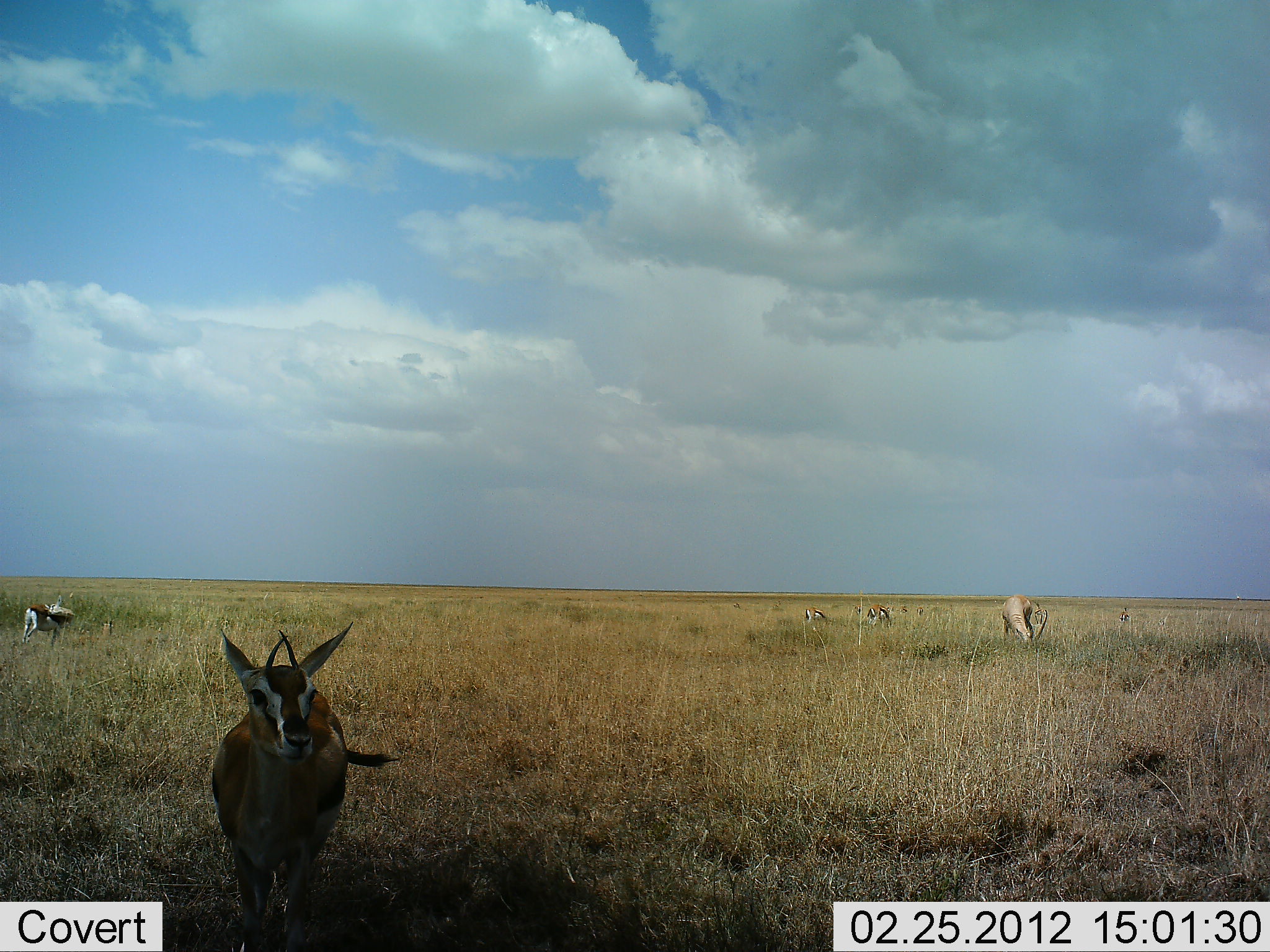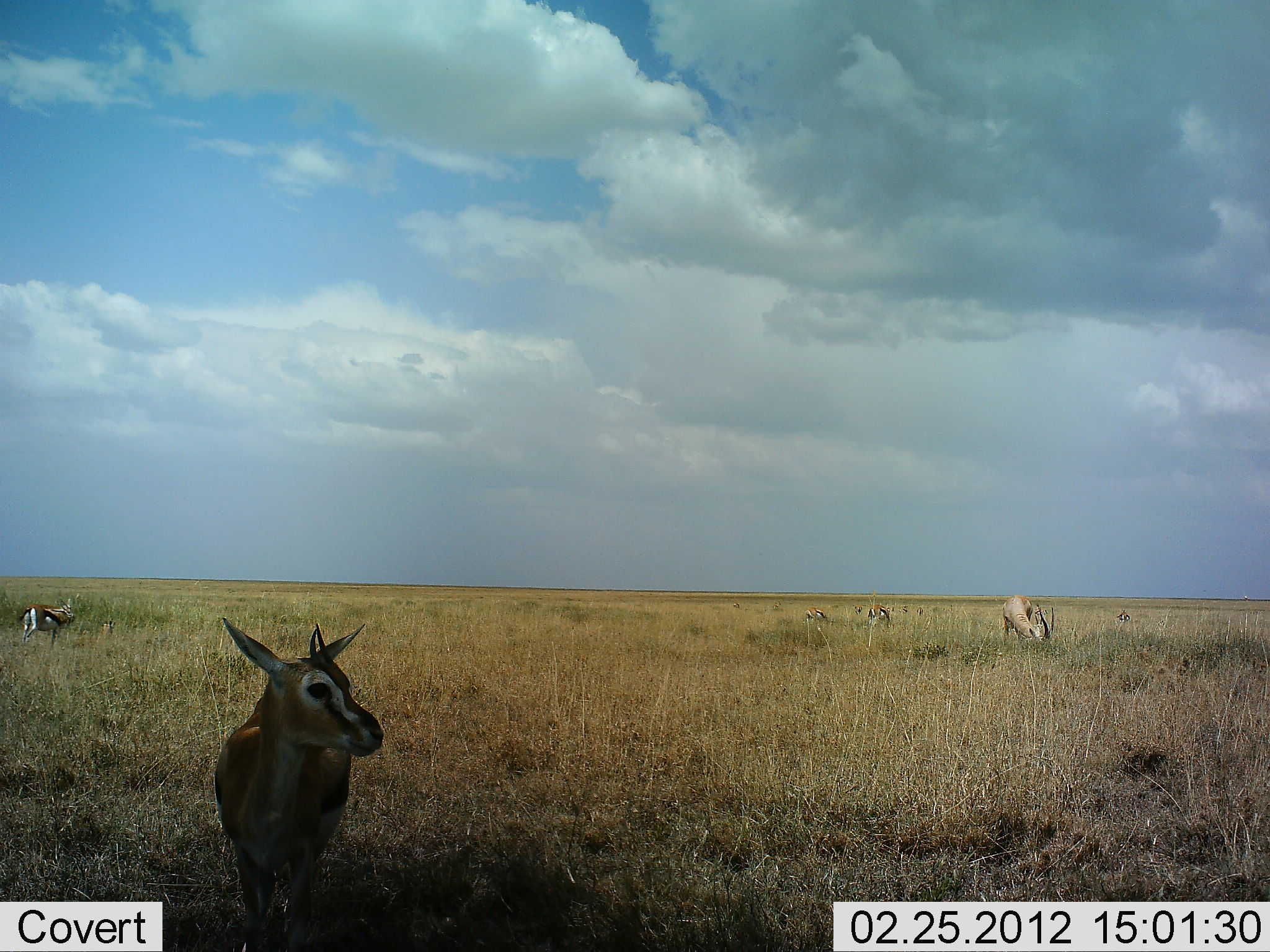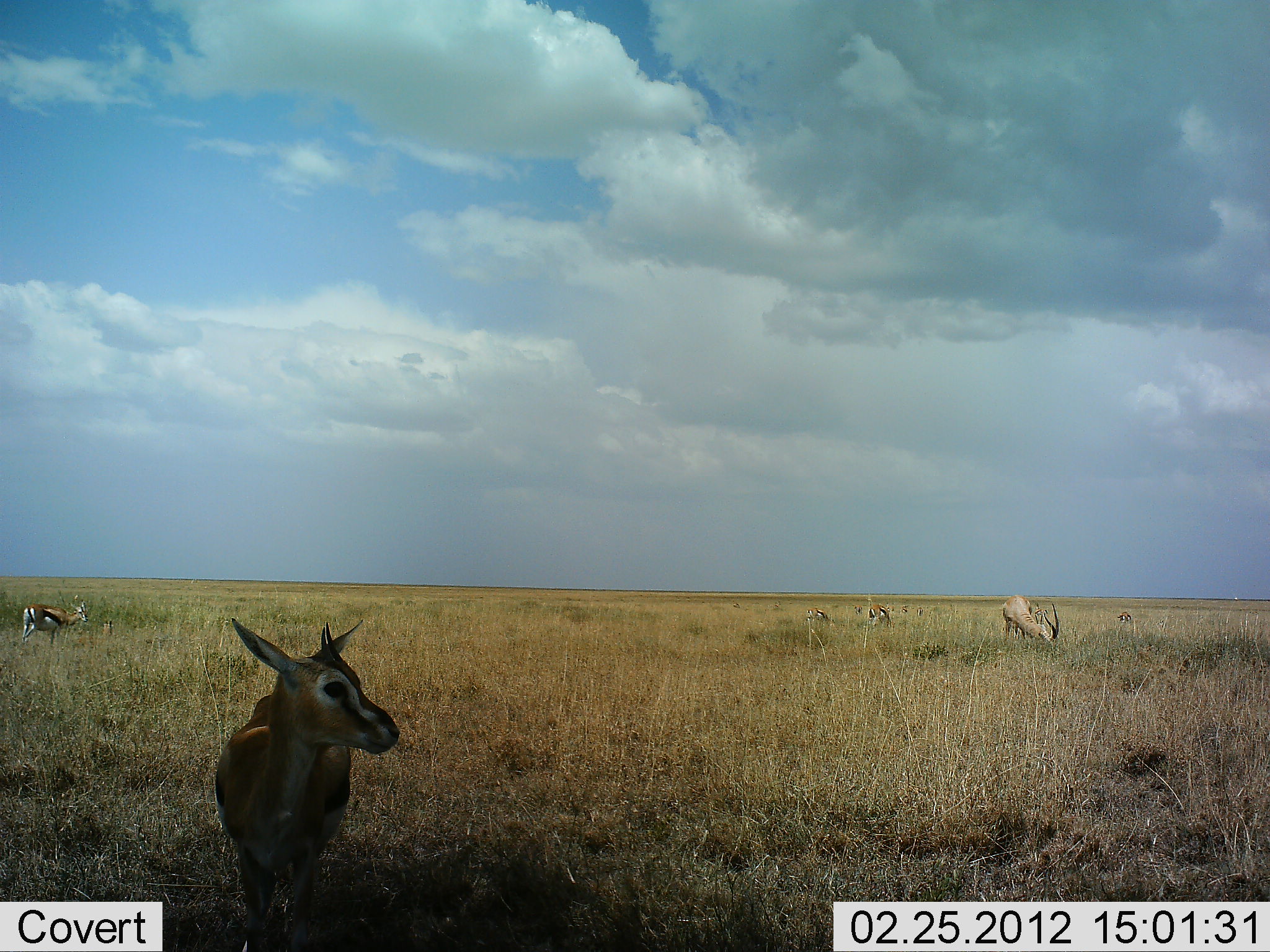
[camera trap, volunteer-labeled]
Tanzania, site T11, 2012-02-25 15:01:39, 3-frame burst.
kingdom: Animalia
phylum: Chordata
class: Mammalia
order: Artiodactyla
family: Bovidae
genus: Eudorcas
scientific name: Eudorcas thomsonii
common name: thomson's gazelle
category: gazellethomsons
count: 5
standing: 94%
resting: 6%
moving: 0%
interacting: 0%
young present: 0%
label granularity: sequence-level